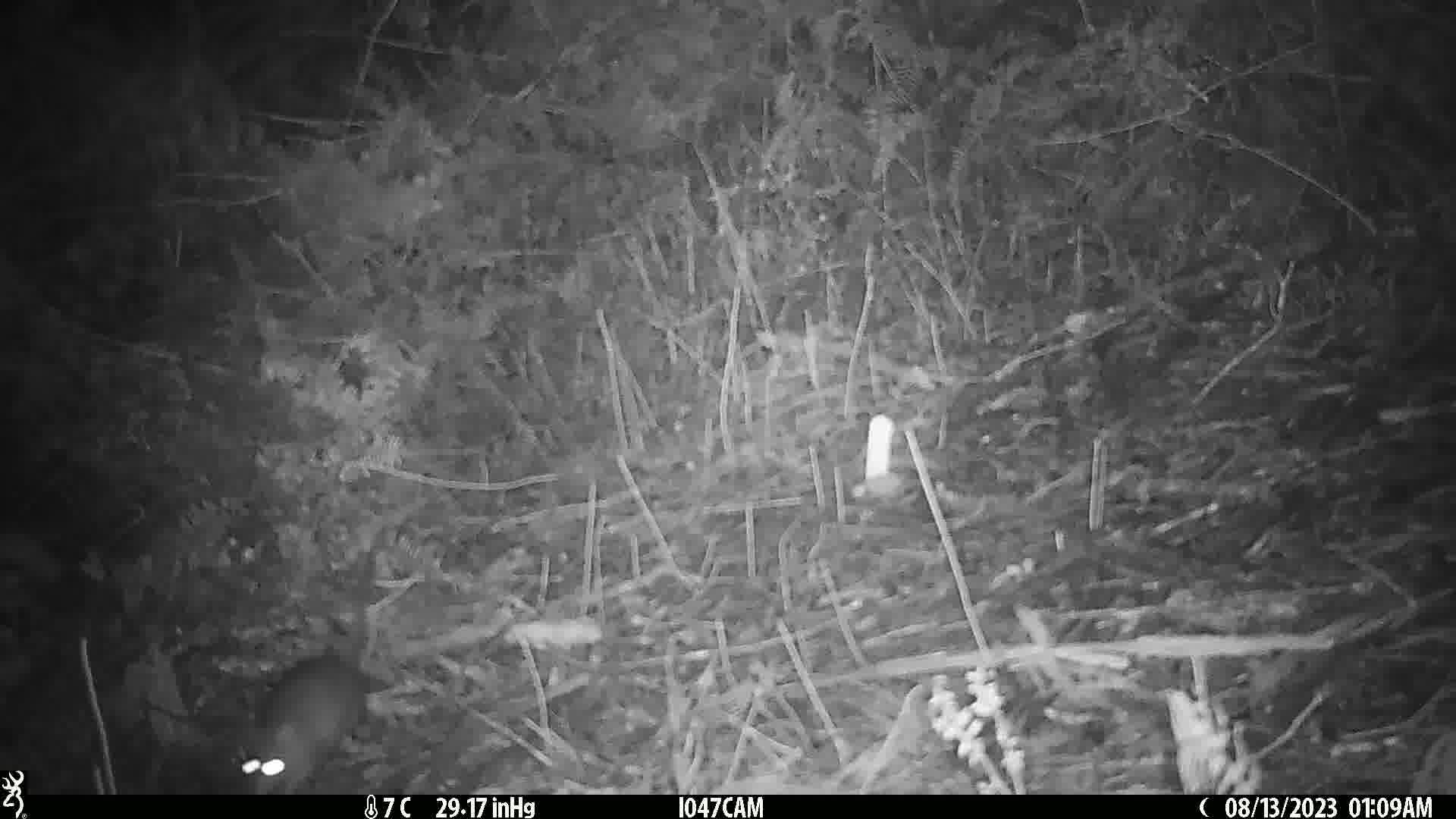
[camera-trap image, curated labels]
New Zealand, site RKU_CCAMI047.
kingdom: Animalia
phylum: Chordata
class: Mammalia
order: Rodentia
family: Muridae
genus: Rattus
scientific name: Rattus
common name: rat